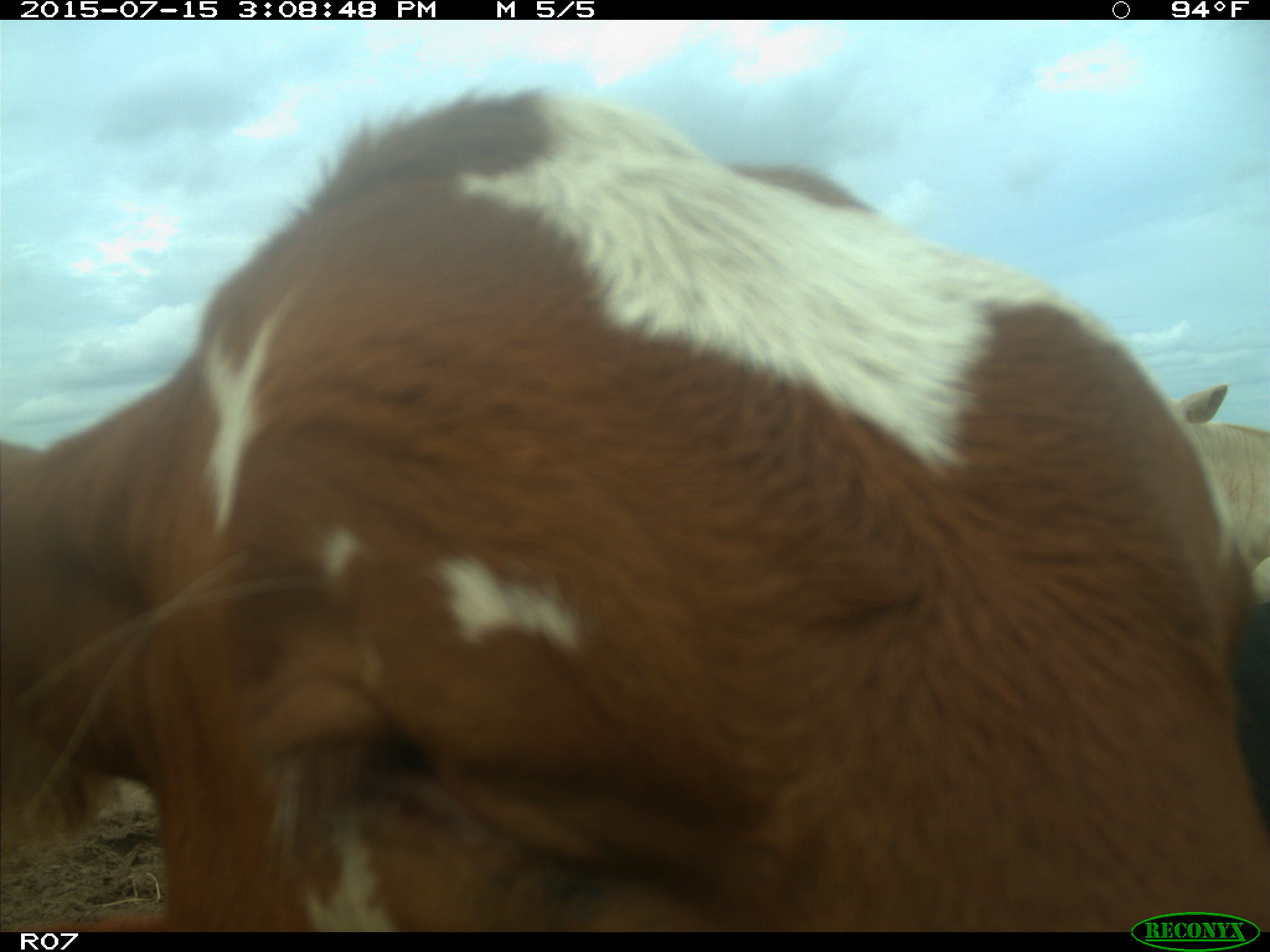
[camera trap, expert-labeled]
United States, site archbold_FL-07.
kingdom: Animalia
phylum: Chordata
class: Mammalia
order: Artiodactyla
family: Bovidae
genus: Bos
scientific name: Bos taurus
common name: domestic cow